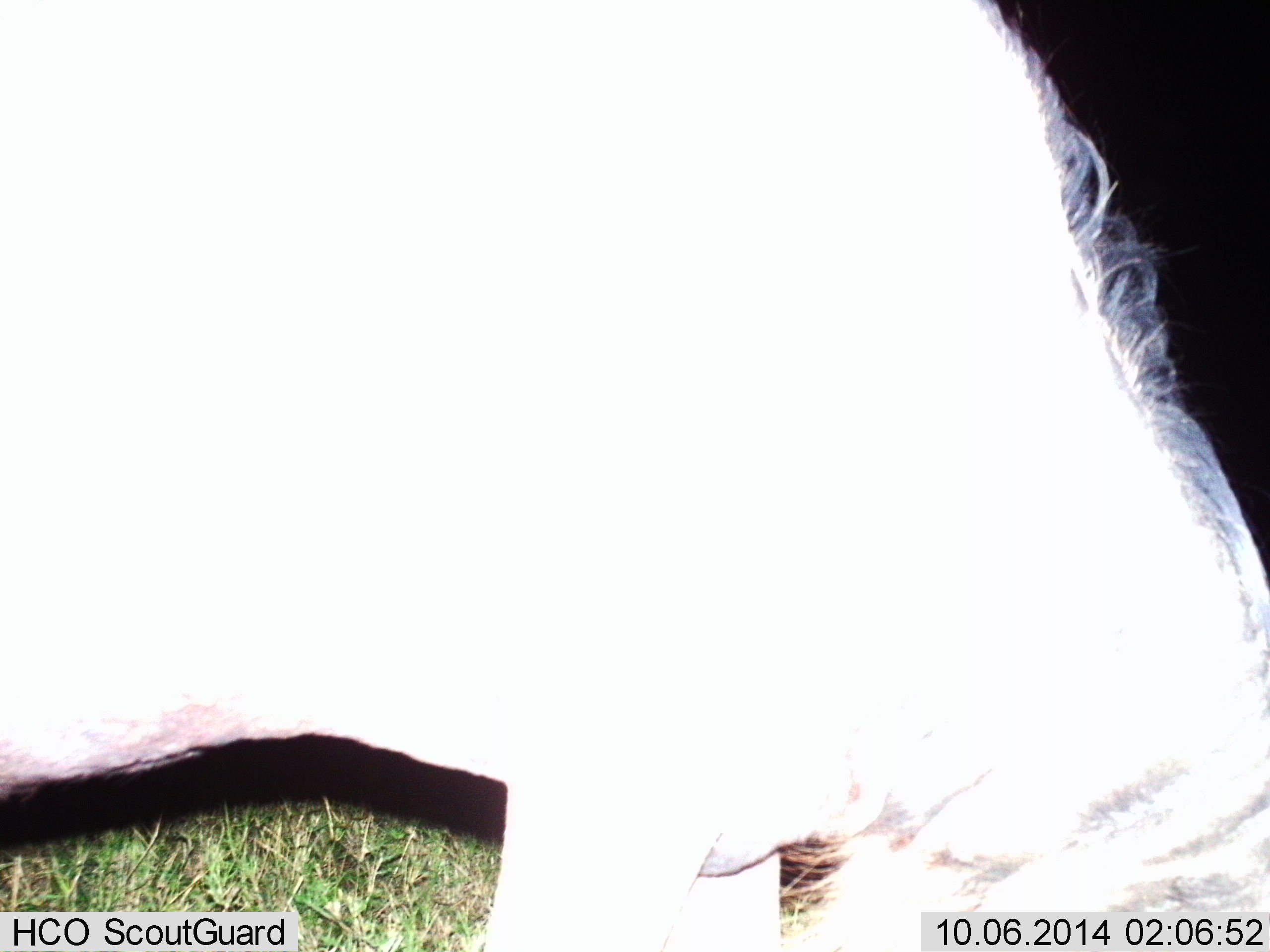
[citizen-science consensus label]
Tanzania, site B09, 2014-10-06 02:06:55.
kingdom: Animalia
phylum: Chordata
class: Mammalia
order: Artiodactyla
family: Bovidae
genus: Connochaetes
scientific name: Connochaetes taurinus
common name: blue wildebeest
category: wildebeest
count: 1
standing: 20%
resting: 0%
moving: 0%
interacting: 0%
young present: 0%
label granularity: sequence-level